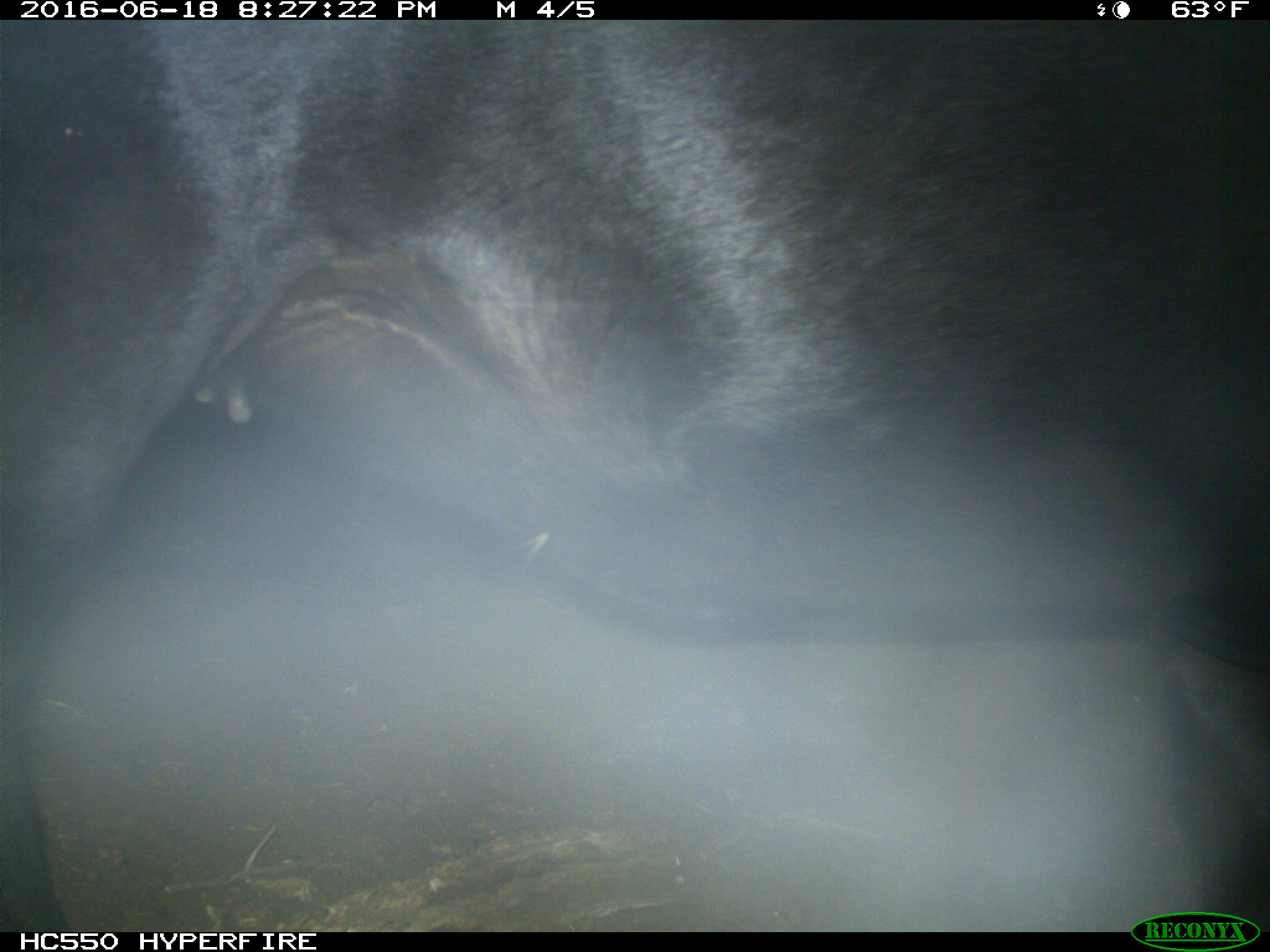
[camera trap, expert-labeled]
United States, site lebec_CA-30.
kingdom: Animalia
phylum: Chordata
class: Mammalia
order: Artiodactyla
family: Bovidae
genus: Bos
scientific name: Bos taurus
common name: domestic cow